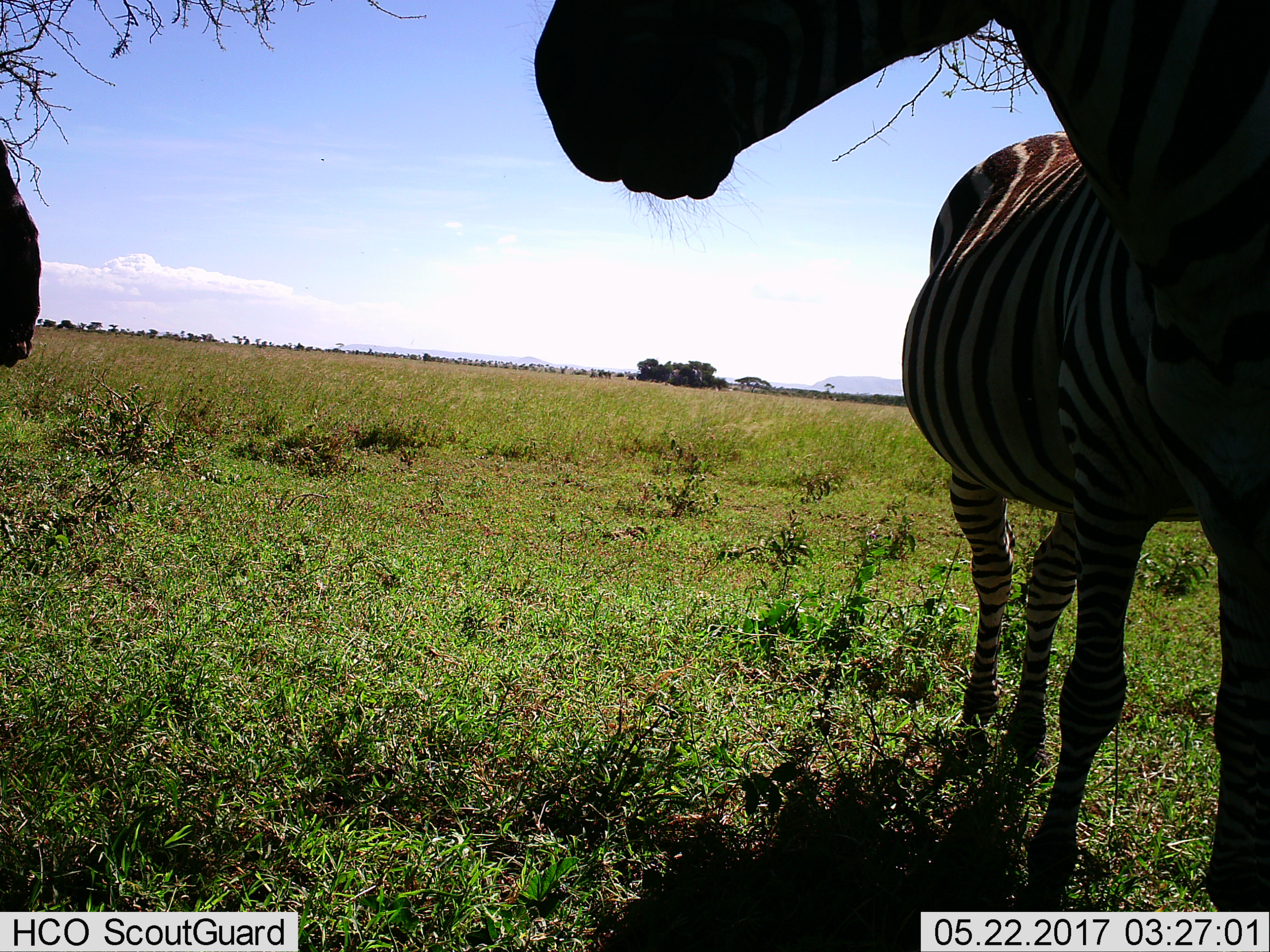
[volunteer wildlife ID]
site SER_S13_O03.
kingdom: Animalia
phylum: Chordata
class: Mammalia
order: Perissodactyla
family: Equidae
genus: Equus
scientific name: Equus quagga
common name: plains zebra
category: zebraplains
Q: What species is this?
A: Zebraplains (plains zebra) (Equus quagga).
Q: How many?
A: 2.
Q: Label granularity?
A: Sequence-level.